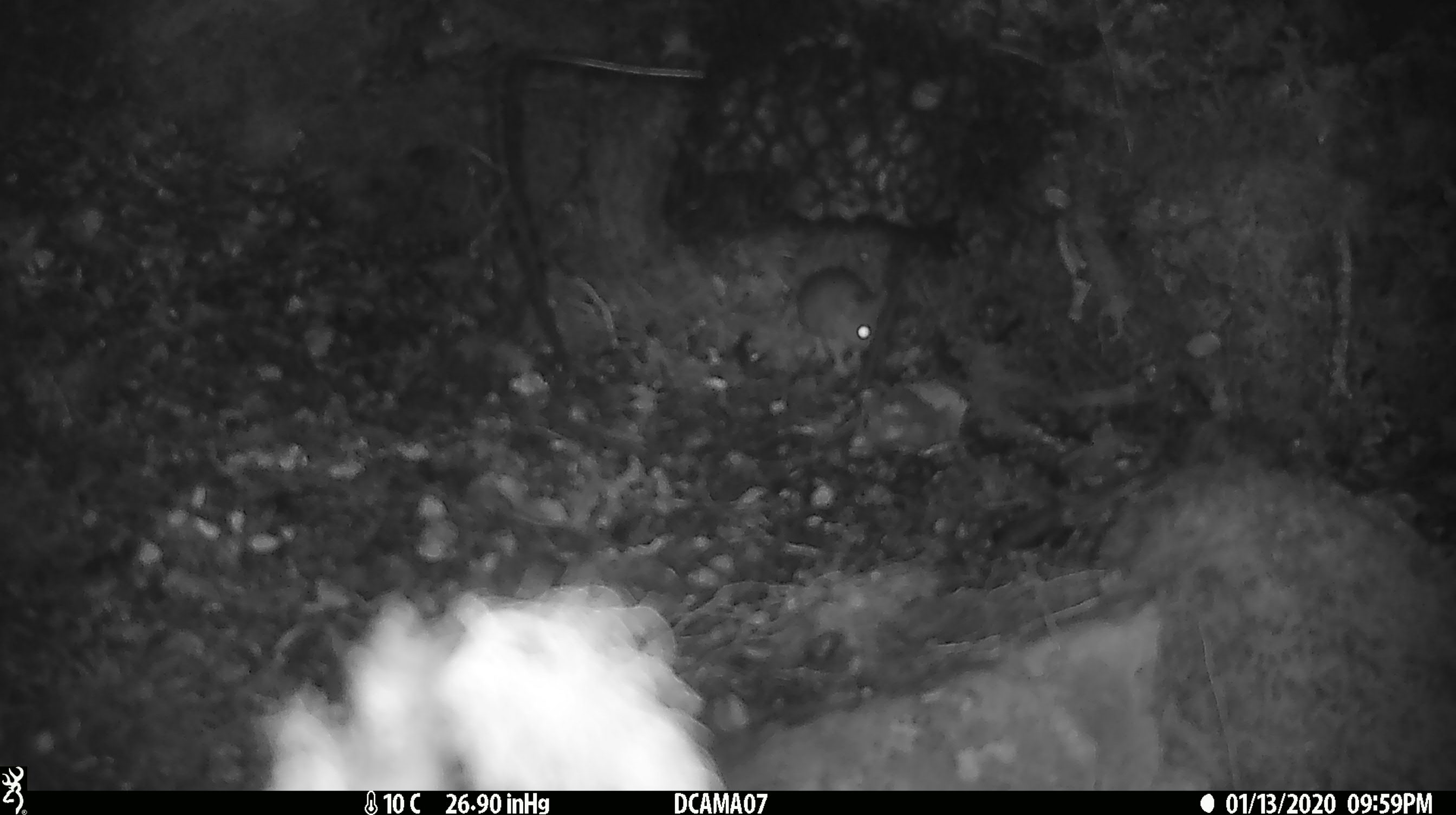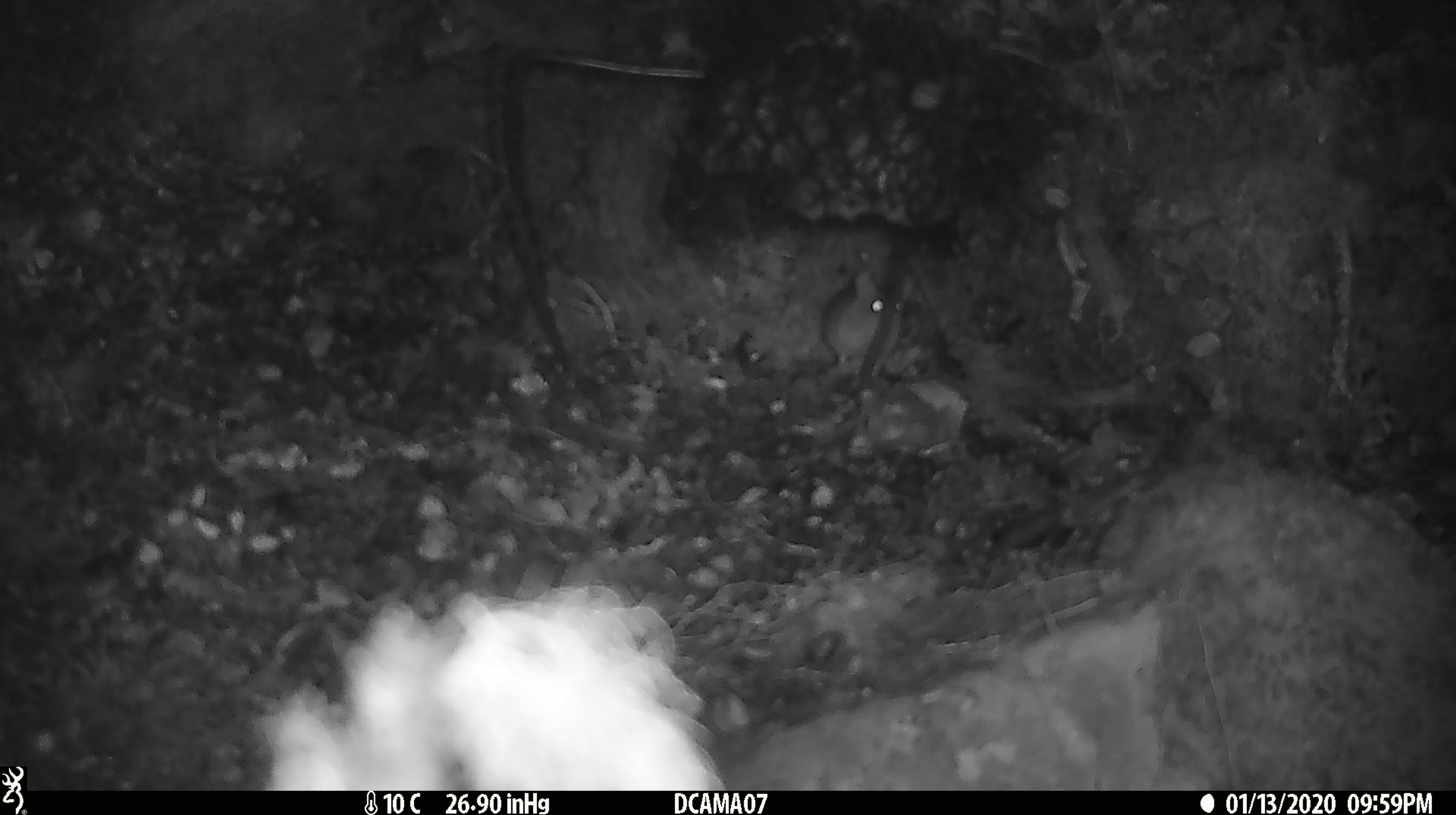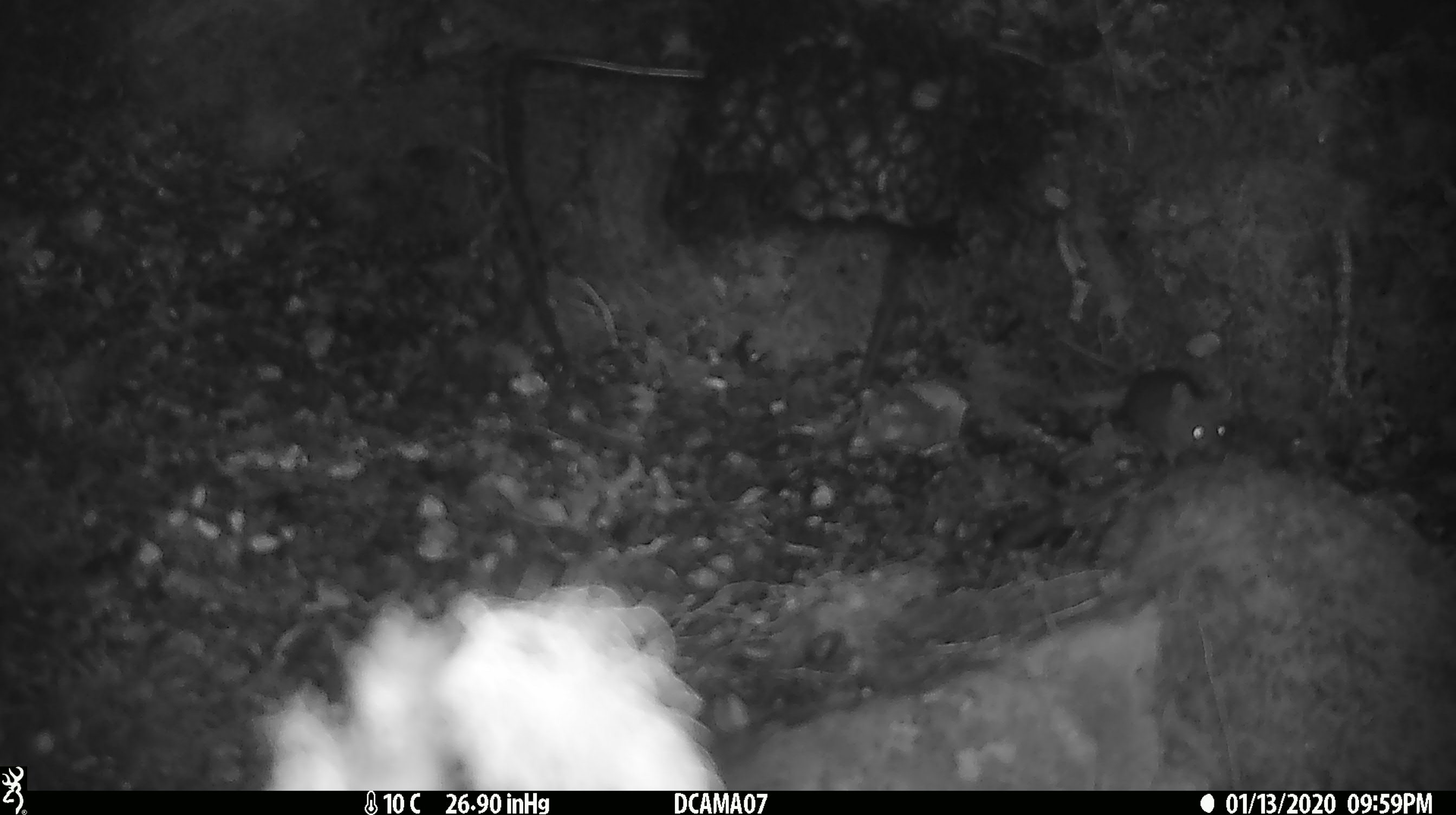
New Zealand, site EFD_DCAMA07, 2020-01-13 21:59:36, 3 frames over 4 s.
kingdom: Animalia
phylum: Chordata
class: Mammalia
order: Rodentia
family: Muridae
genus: Mus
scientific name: Mus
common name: mouse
Mouse (Mus).